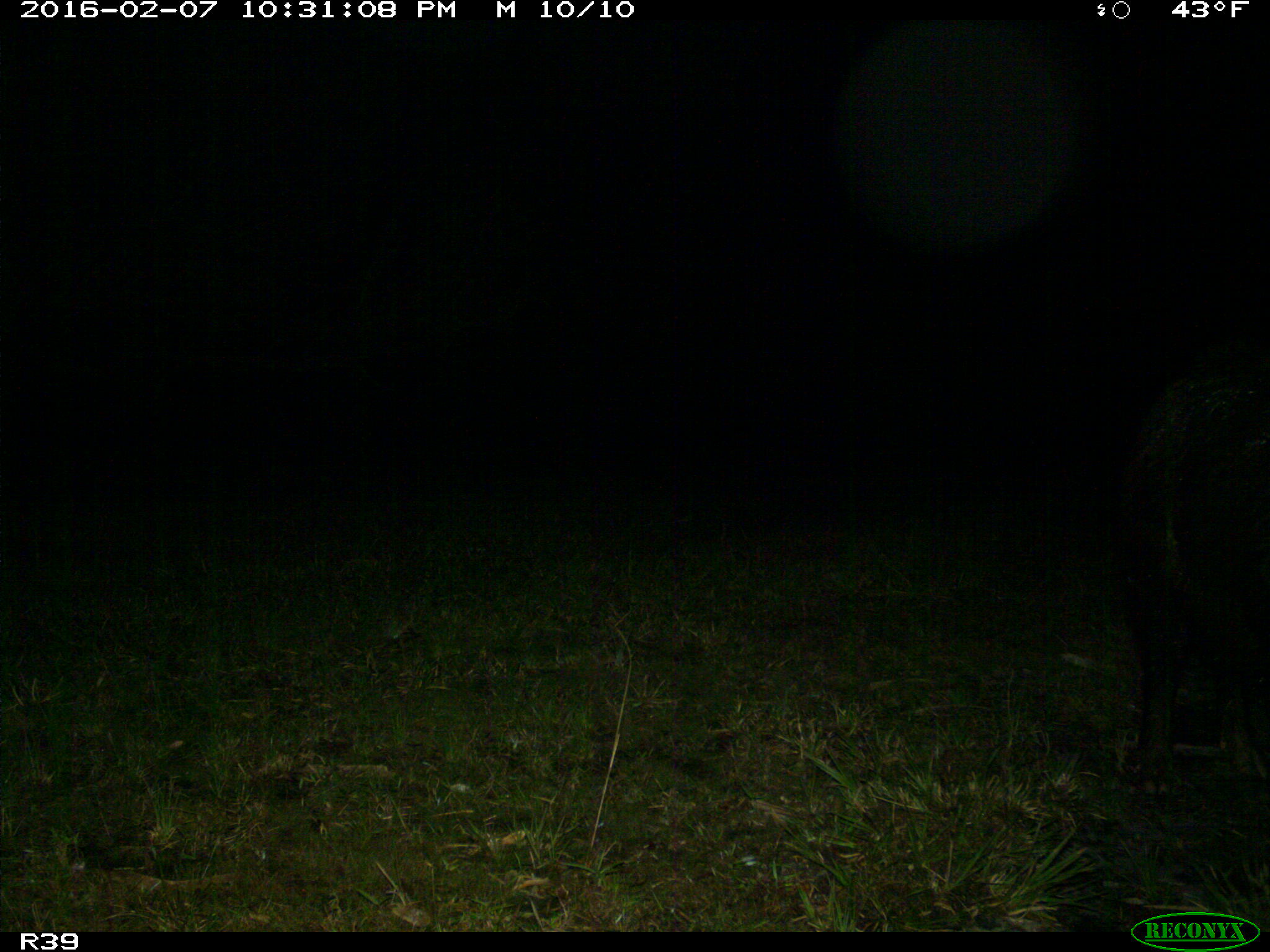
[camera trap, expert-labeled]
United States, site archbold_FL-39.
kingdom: Animalia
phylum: Chordata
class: Mammalia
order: Artiodactyla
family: Suidae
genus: Sus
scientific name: Sus scrofa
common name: wild boar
Sus scrofa (wild boar).